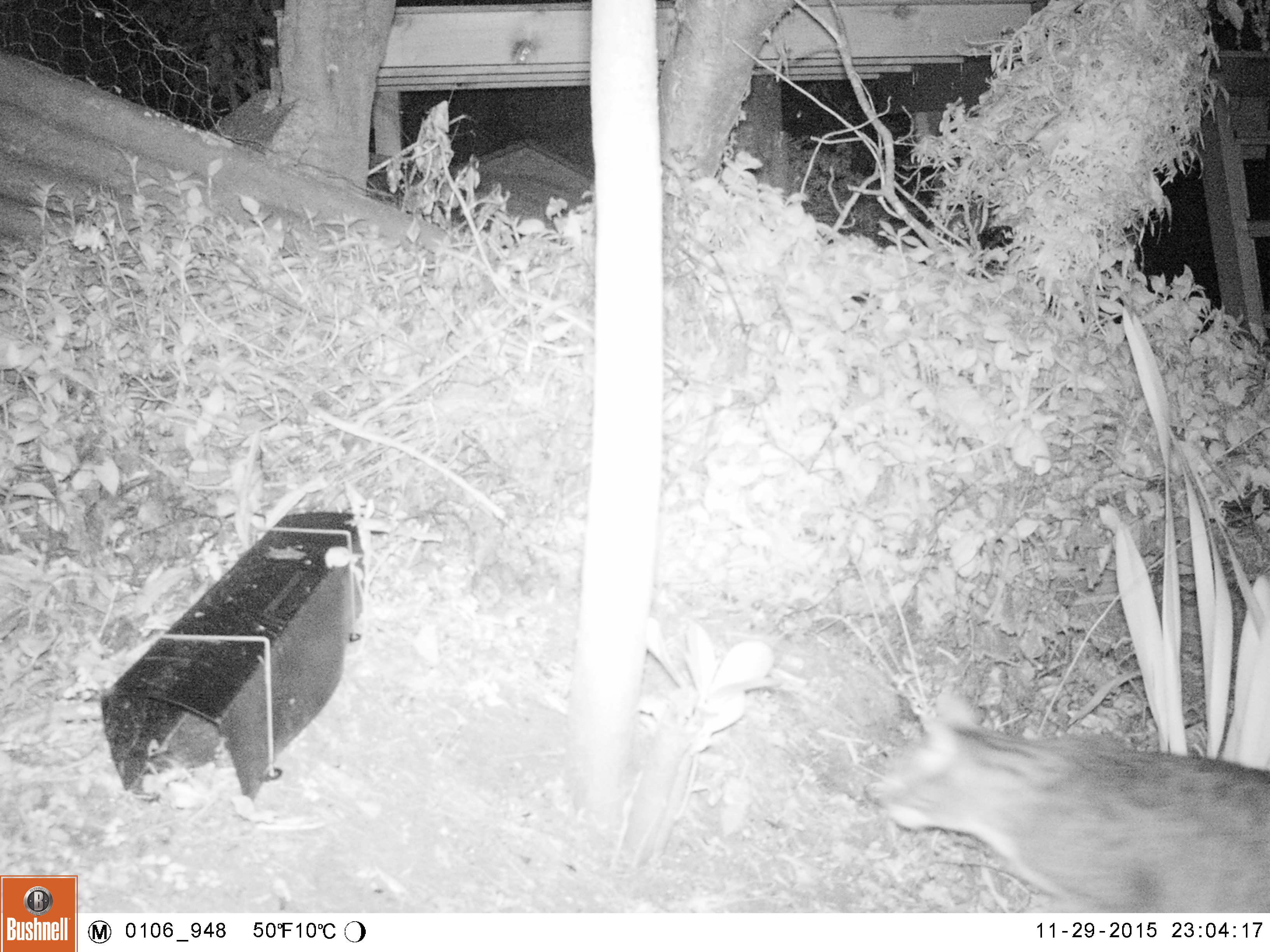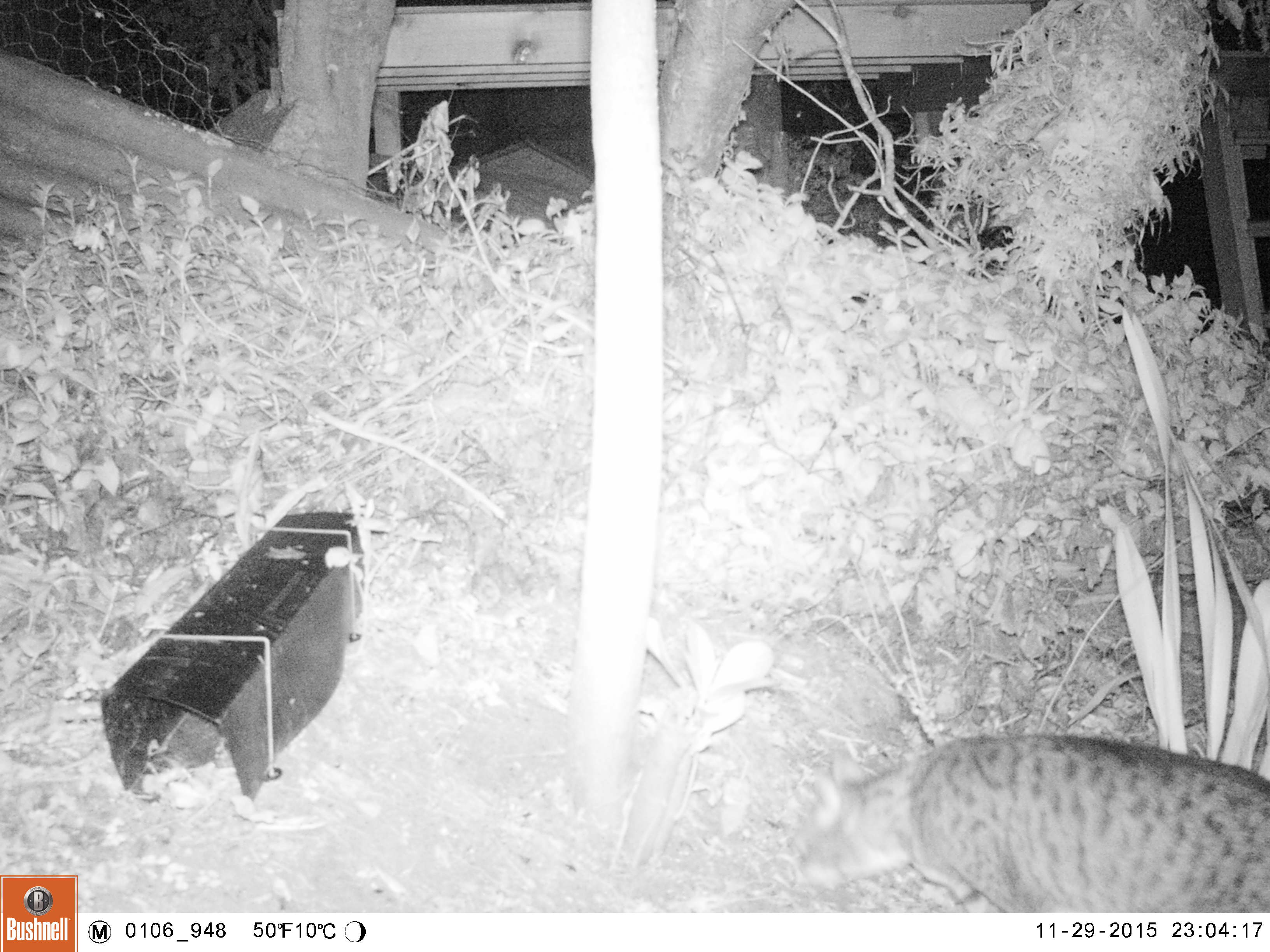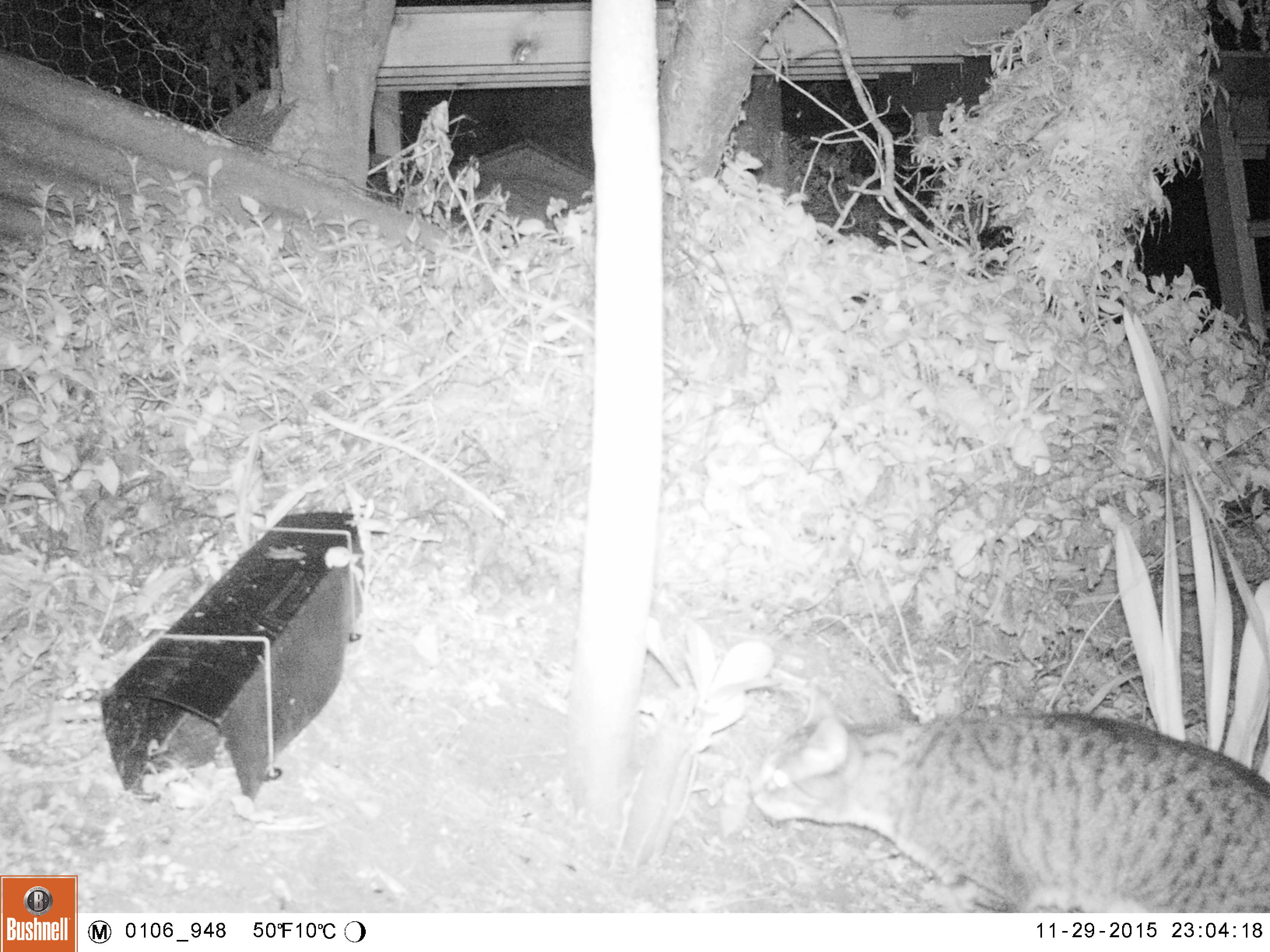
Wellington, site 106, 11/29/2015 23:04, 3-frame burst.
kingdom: Animalia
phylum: Chordata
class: Mammalia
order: Carnivora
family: Felidae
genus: Felis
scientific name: Felis catus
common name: cat